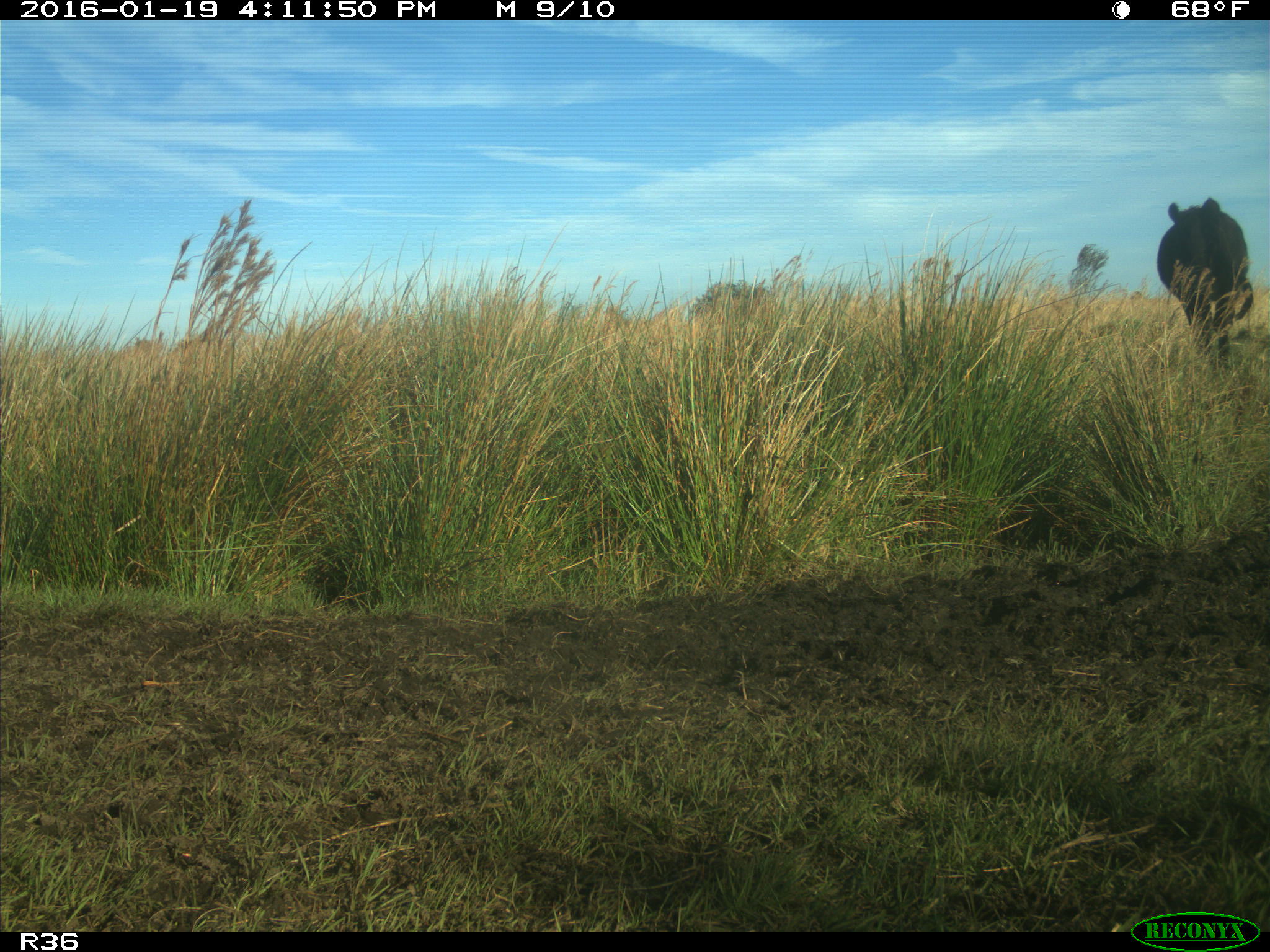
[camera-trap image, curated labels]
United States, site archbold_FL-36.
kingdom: Animalia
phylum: Chordata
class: Mammalia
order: Artiodactyla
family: Bovidae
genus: Bos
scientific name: Bos taurus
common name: domestic cow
Bos taurus (domestic cow).